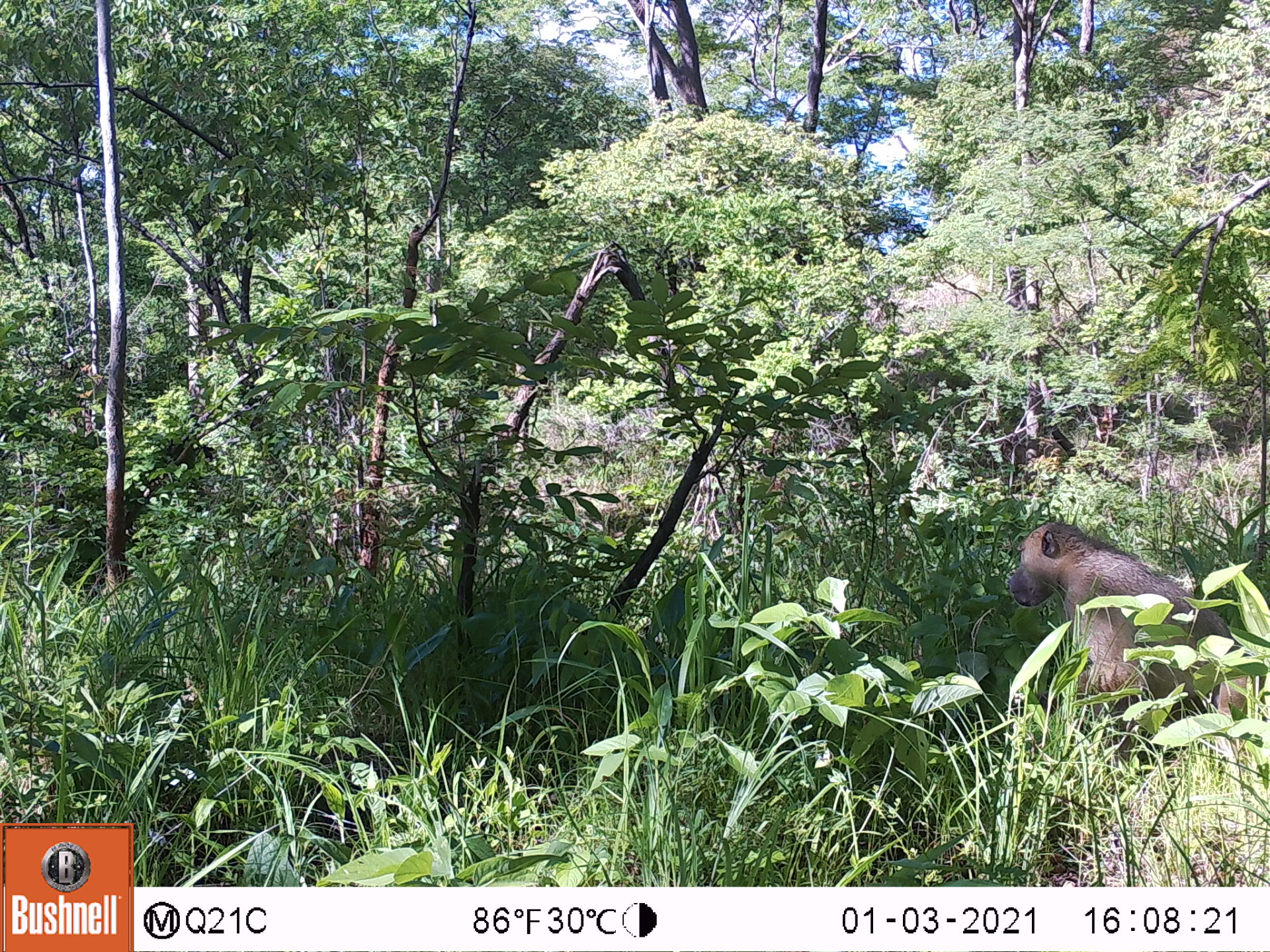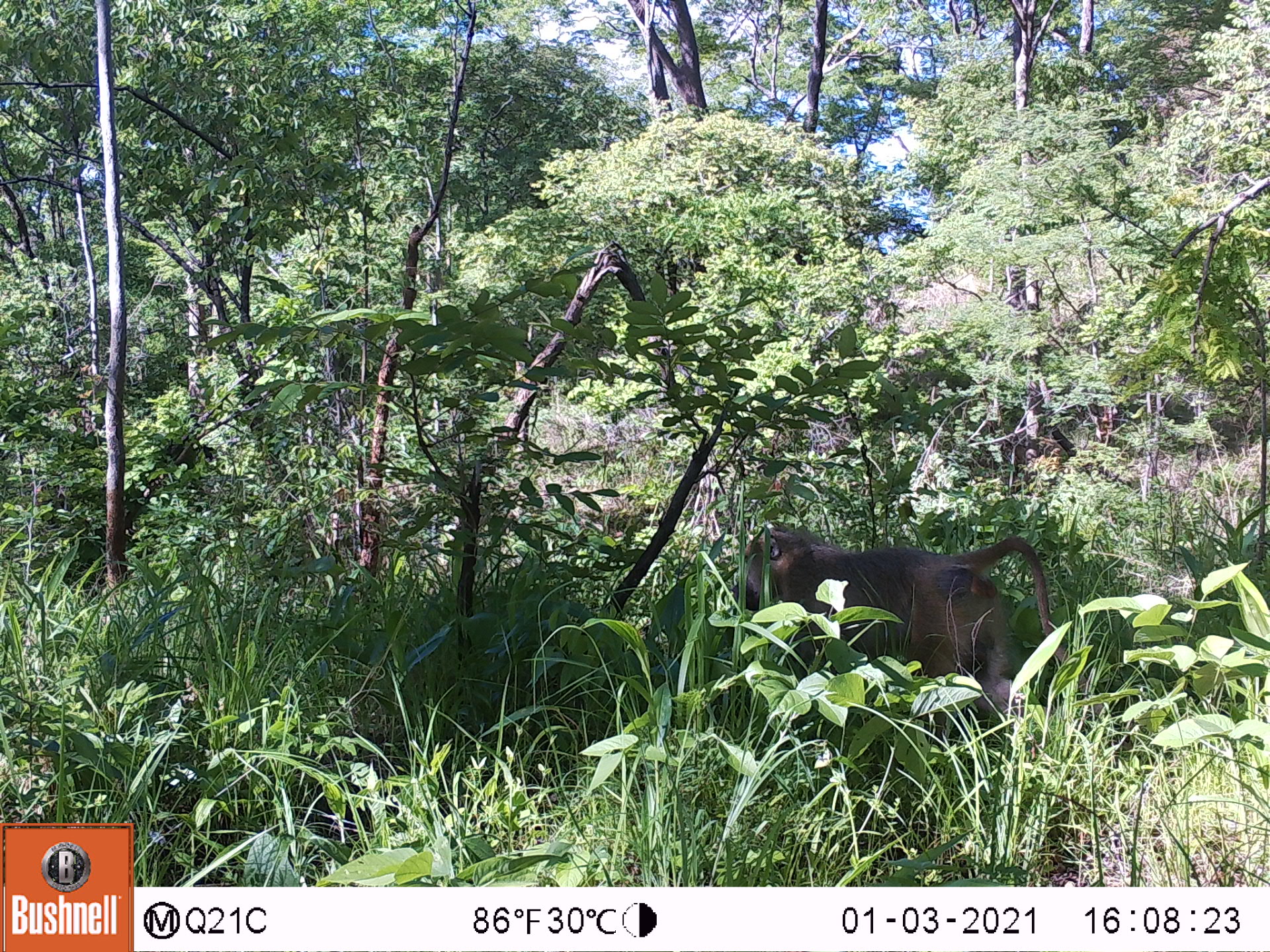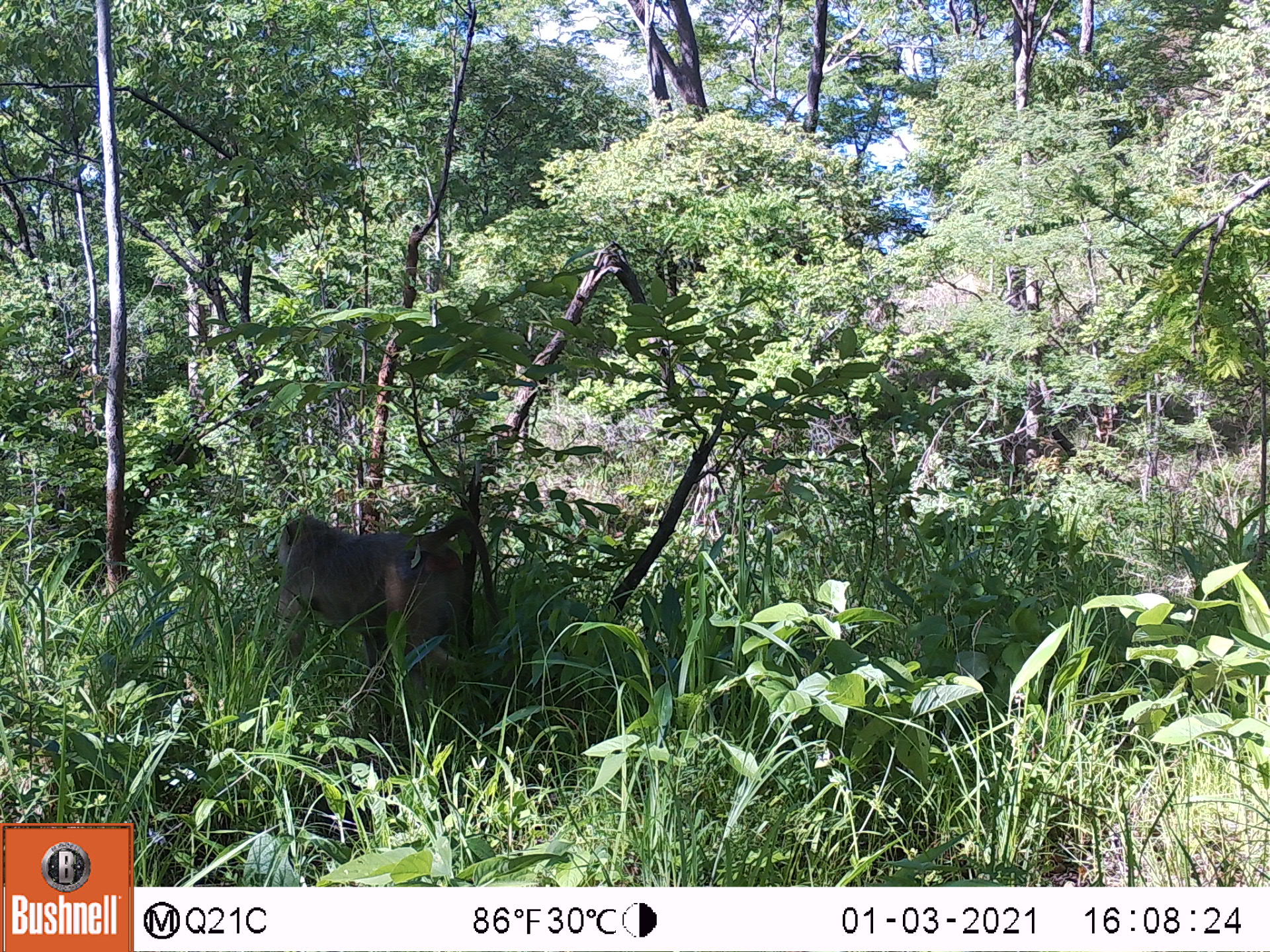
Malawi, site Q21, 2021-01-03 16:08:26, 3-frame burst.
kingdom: Animalia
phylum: Chordata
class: Mammalia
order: Primates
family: Cercopithecidae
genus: Papio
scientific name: Papio cynocephalus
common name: yellow baboon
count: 1